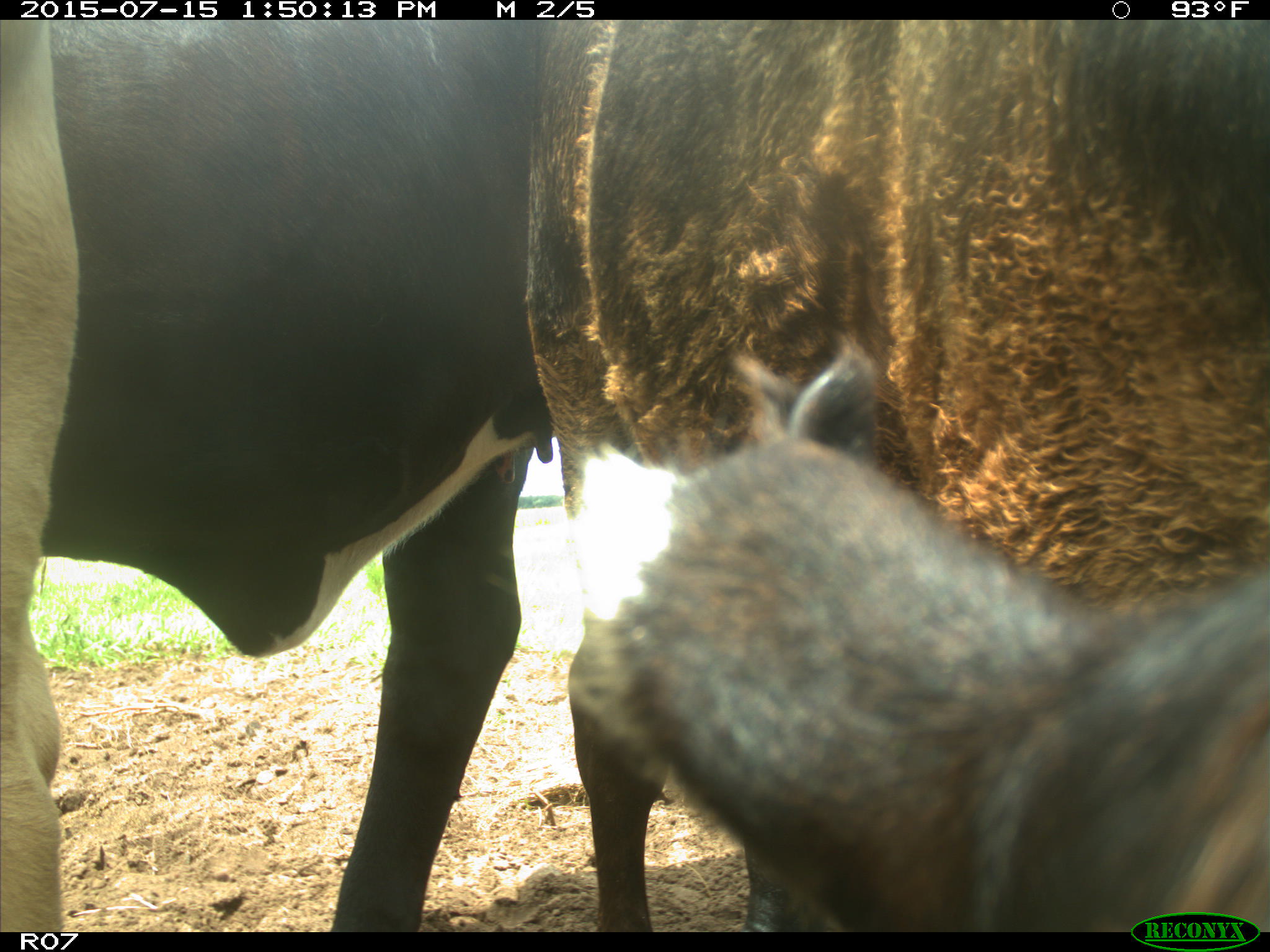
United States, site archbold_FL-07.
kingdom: Animalia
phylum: Chordata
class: Mammalia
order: Artiodactyla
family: Bovidae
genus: Bos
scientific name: Bos taurus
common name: domestic cow